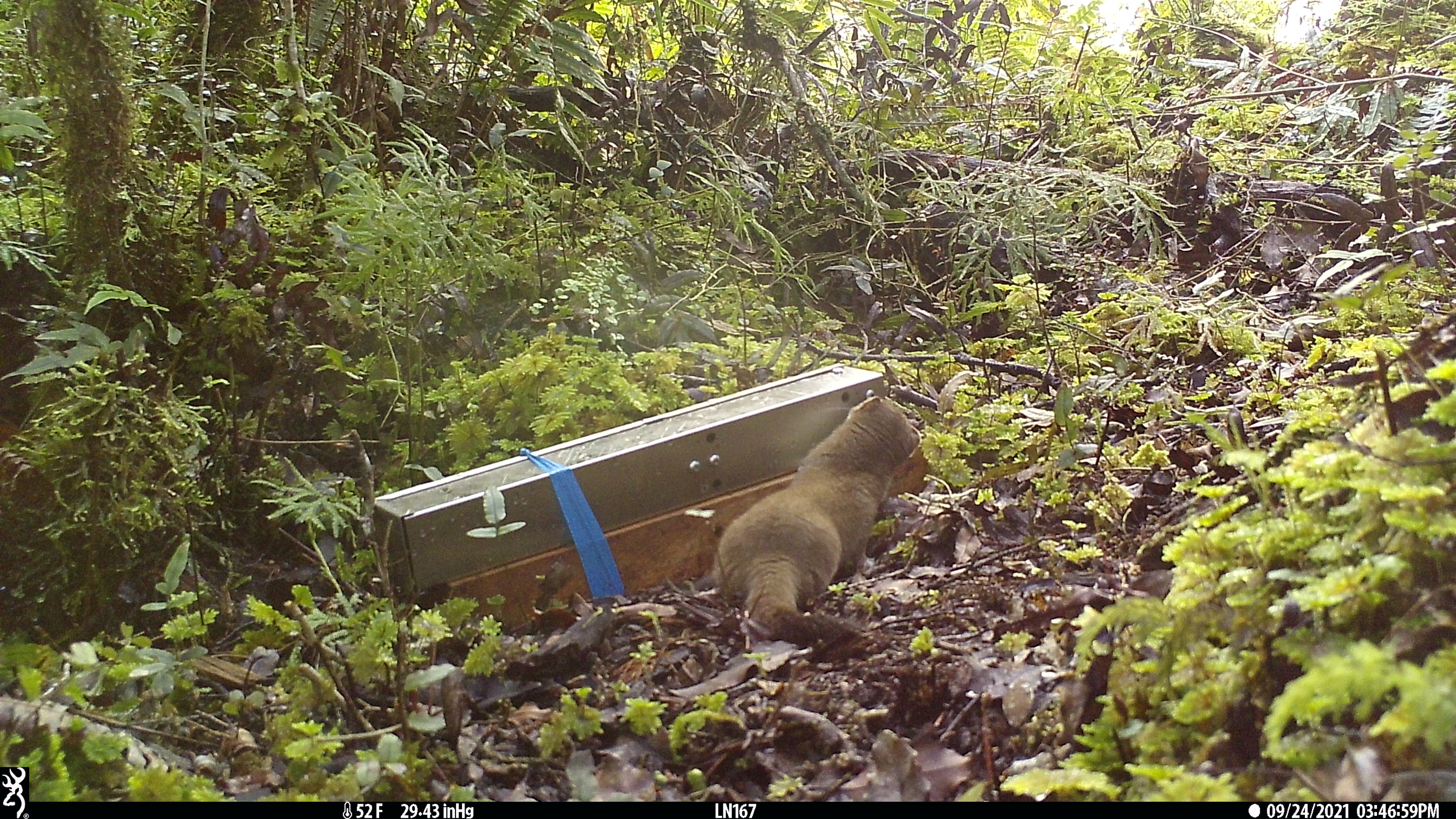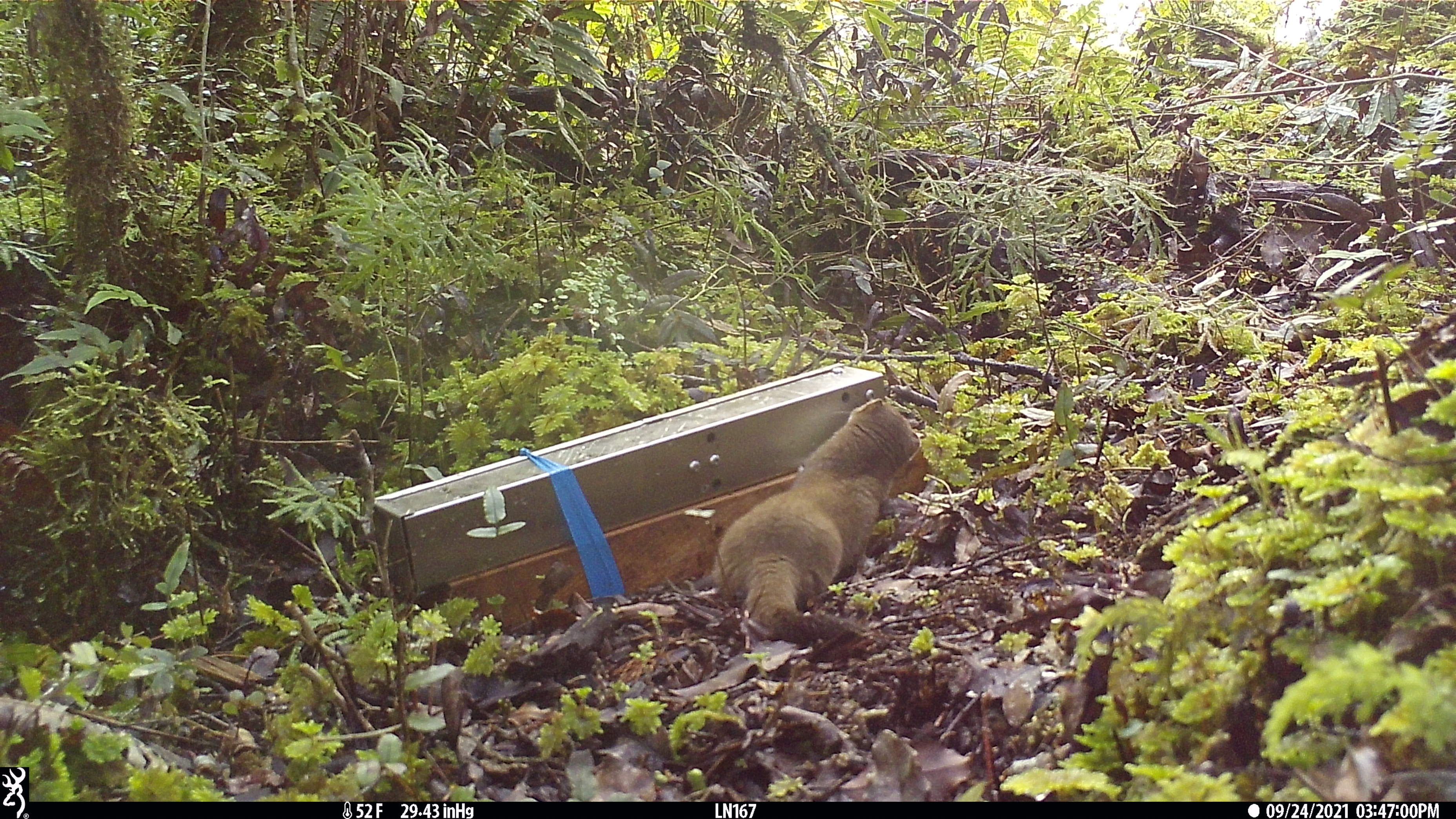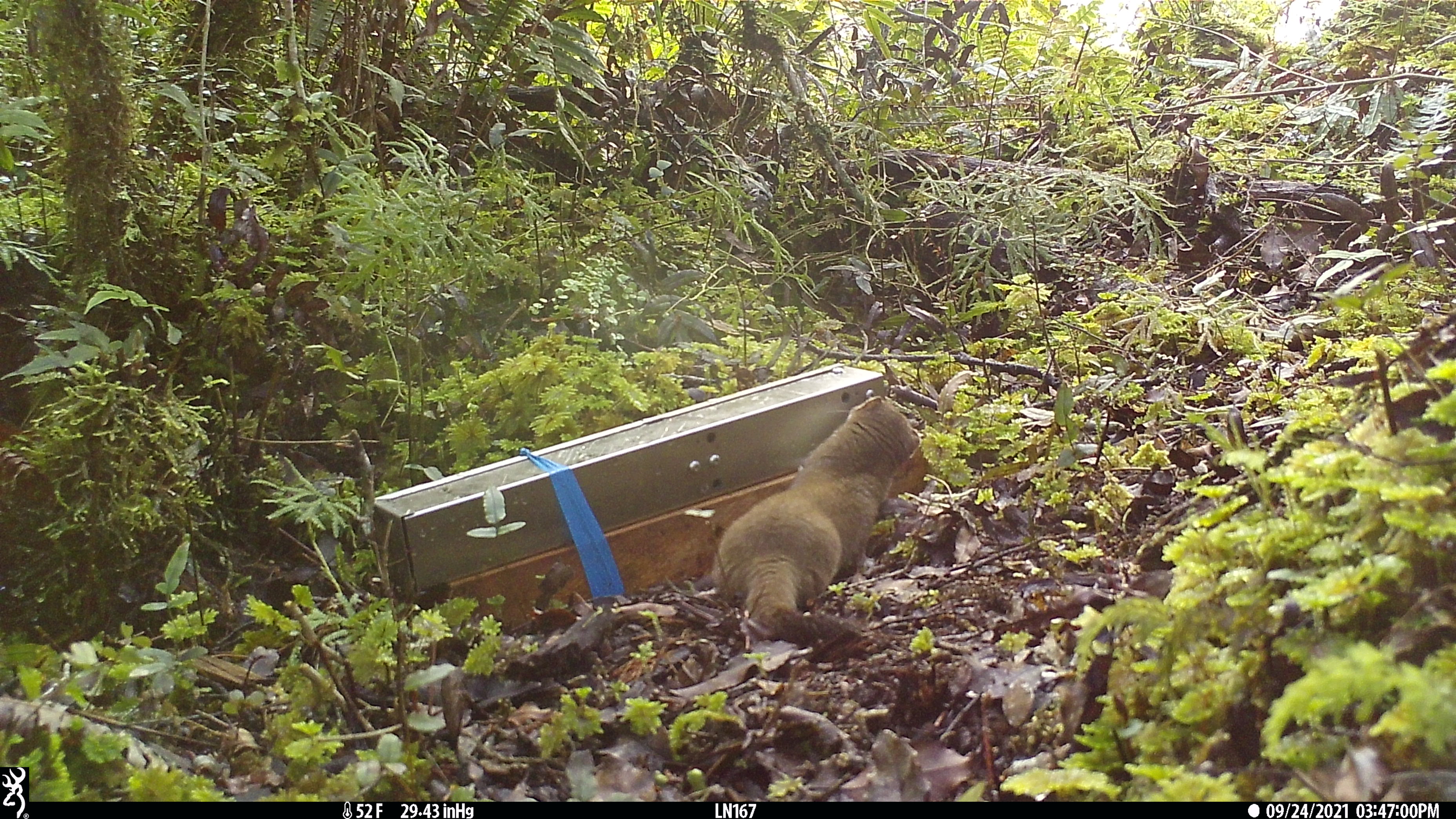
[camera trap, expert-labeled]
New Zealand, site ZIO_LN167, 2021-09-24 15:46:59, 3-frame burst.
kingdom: Animalia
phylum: Chordata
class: Mammalia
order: Carnivora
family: Mustelidae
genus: Mustela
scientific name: Mustela erminea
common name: stoat